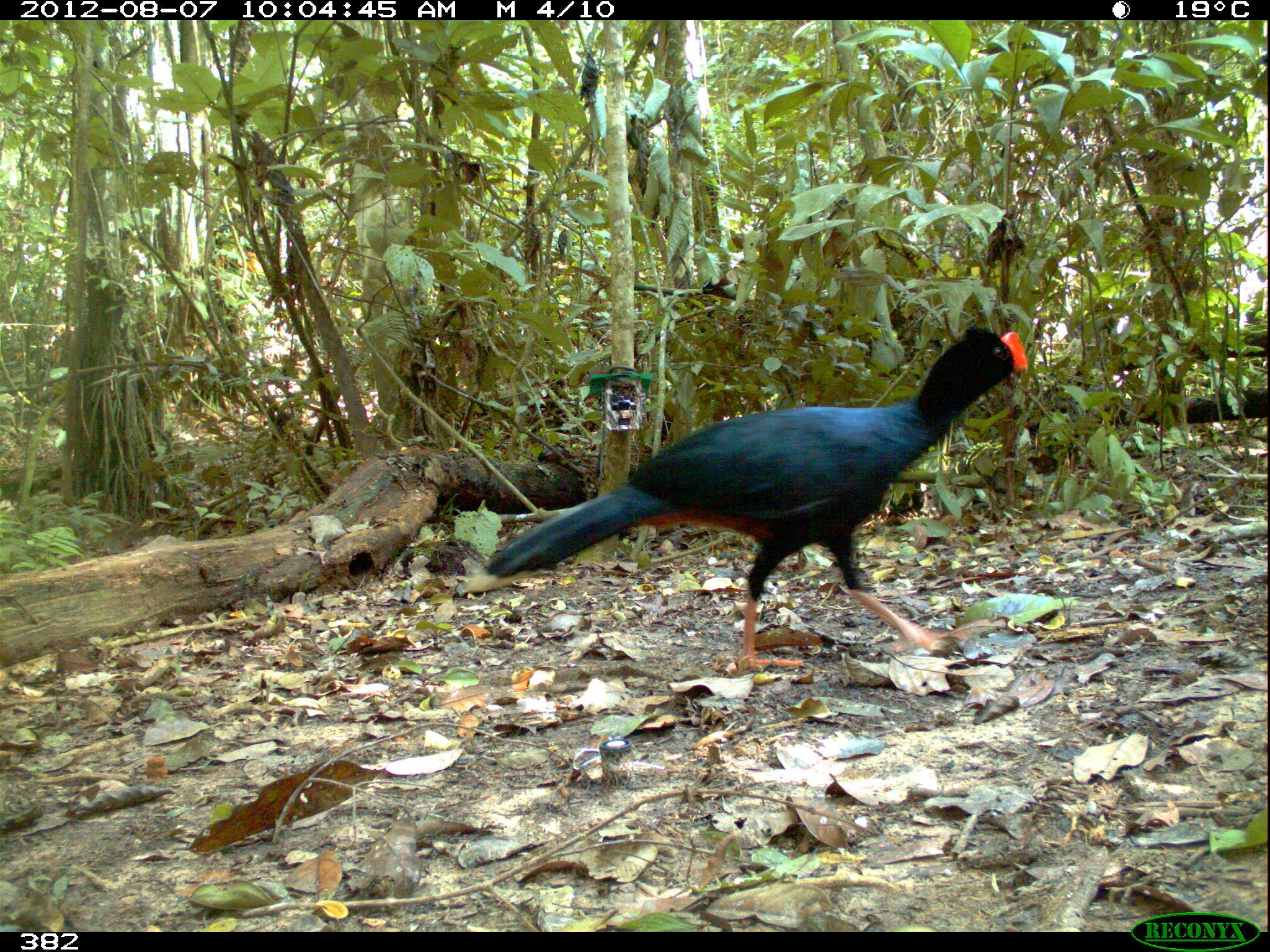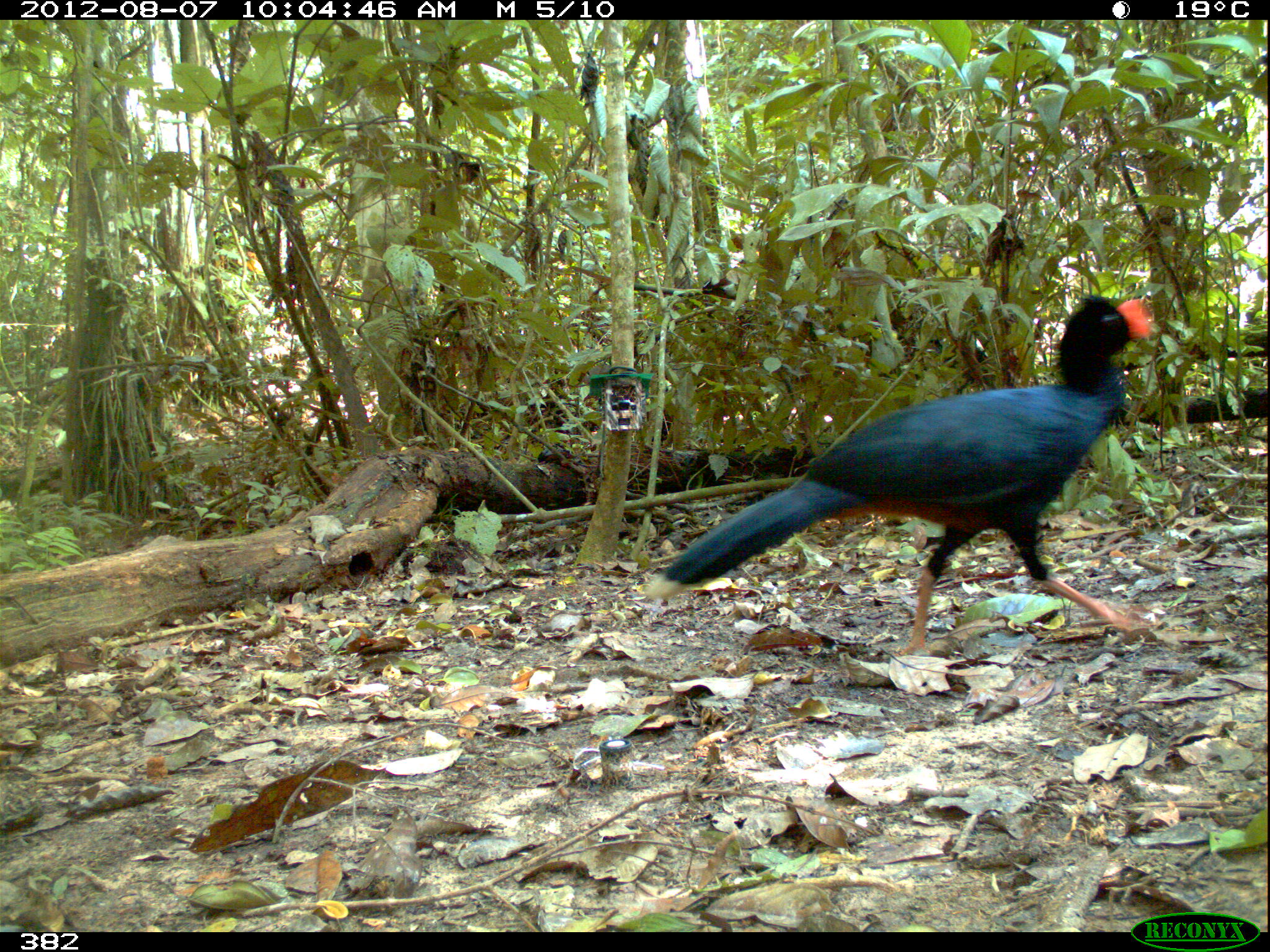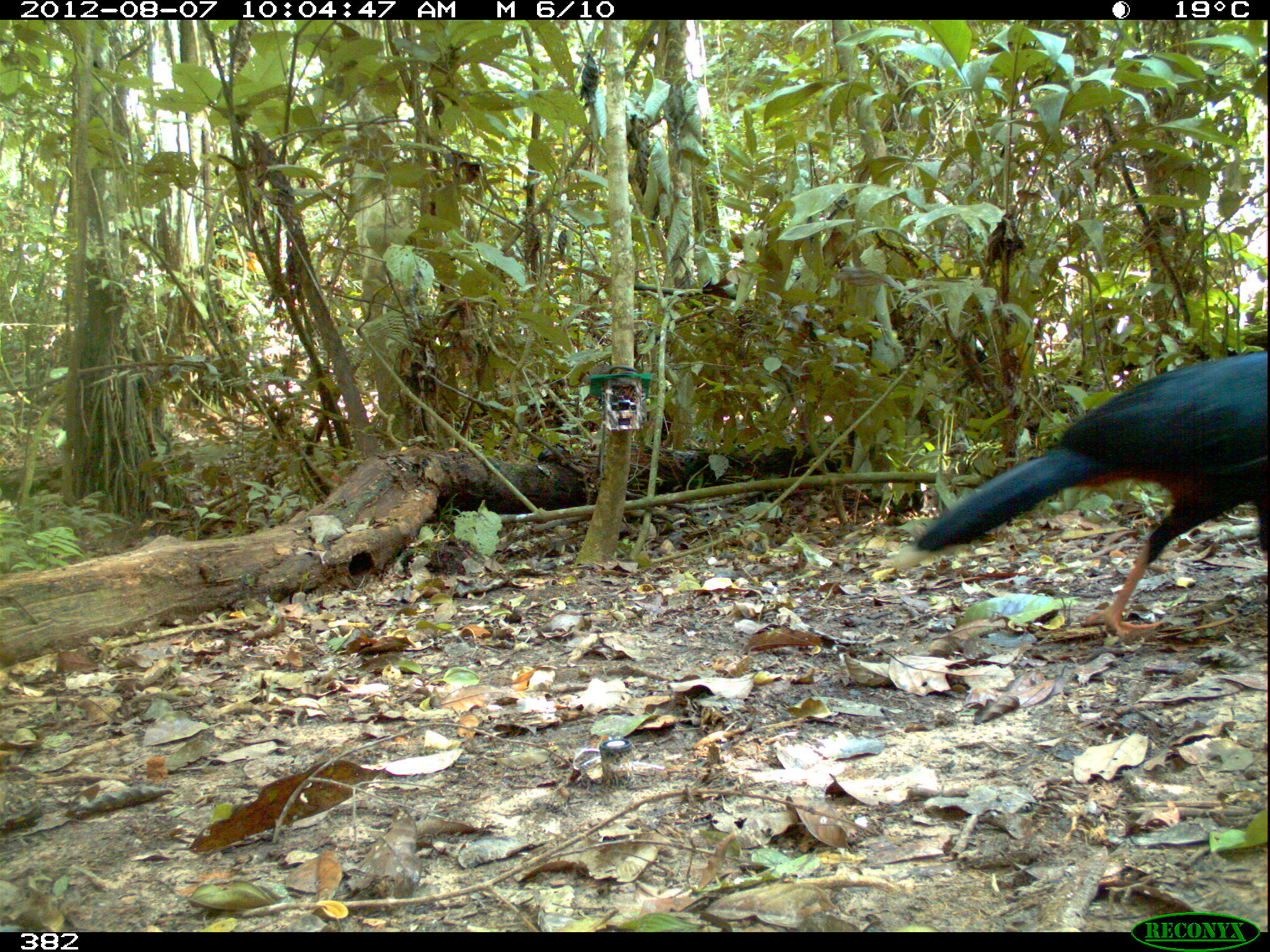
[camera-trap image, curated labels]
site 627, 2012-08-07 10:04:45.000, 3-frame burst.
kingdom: Animalia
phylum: Chordata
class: Aves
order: Galliformes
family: Cracidae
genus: Mitu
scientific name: Mitu tuberosum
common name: razor-billed curassow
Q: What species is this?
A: Mitu tuberosum (razor-billed curassow).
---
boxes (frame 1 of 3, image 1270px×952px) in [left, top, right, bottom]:
mitu tuberosum: [483, 326, 1028, 675]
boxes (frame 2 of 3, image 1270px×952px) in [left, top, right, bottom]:
mitu tuberosum: [646, 295, 1152, 656]